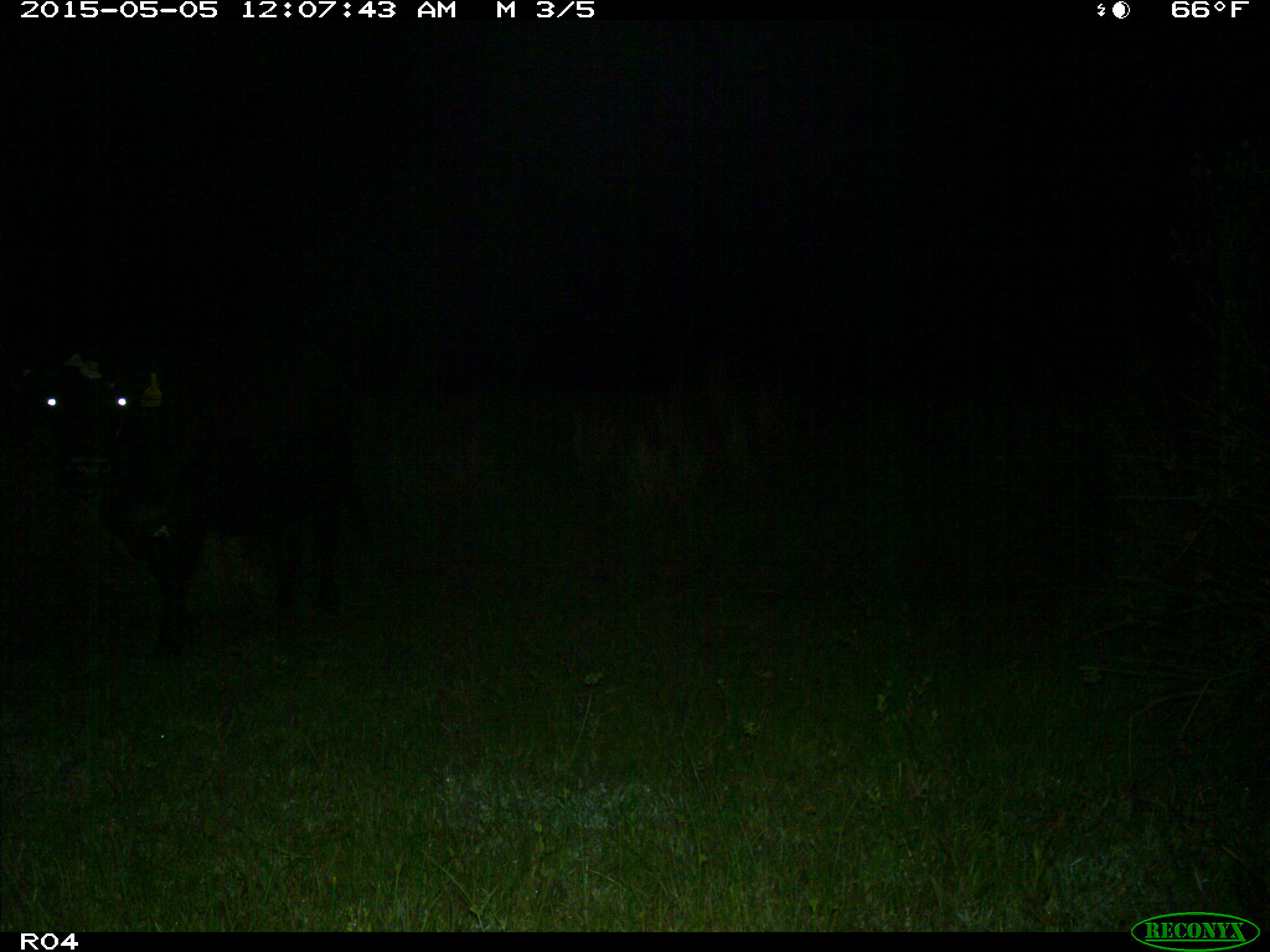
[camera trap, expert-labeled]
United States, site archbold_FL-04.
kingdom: Animalia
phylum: Chordata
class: Mammalia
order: Artiodactyla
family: Bovidae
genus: Bos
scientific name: Bos taurus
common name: domestic cow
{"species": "Bos taurus (domestic cow)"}